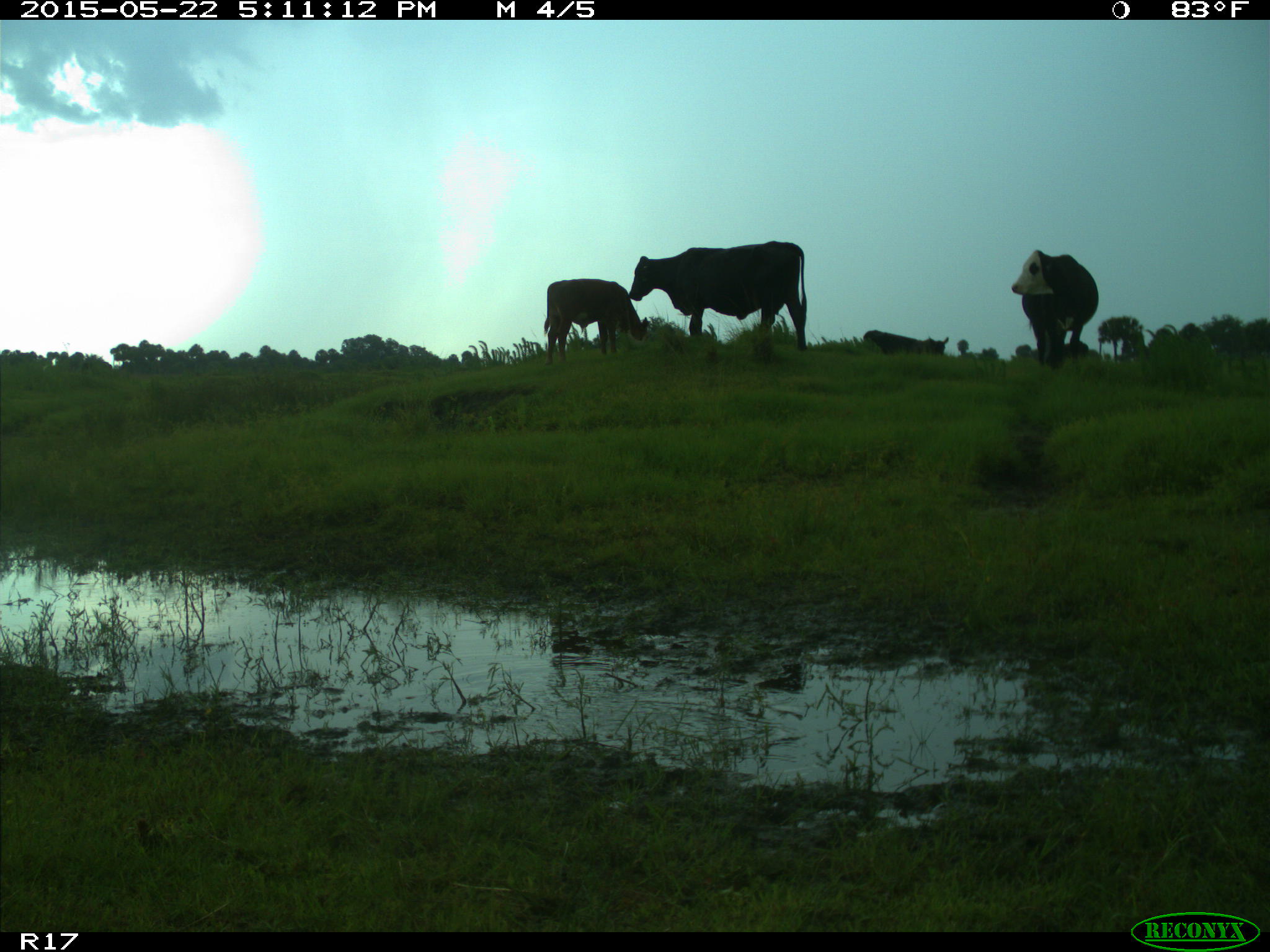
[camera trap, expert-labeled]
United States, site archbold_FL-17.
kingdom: Animalia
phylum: Chordata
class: Mammalia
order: Artiodactyla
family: Bovidae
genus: Bos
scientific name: Bos taurus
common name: domestic cow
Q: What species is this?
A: Bos taurus (domestic cow).